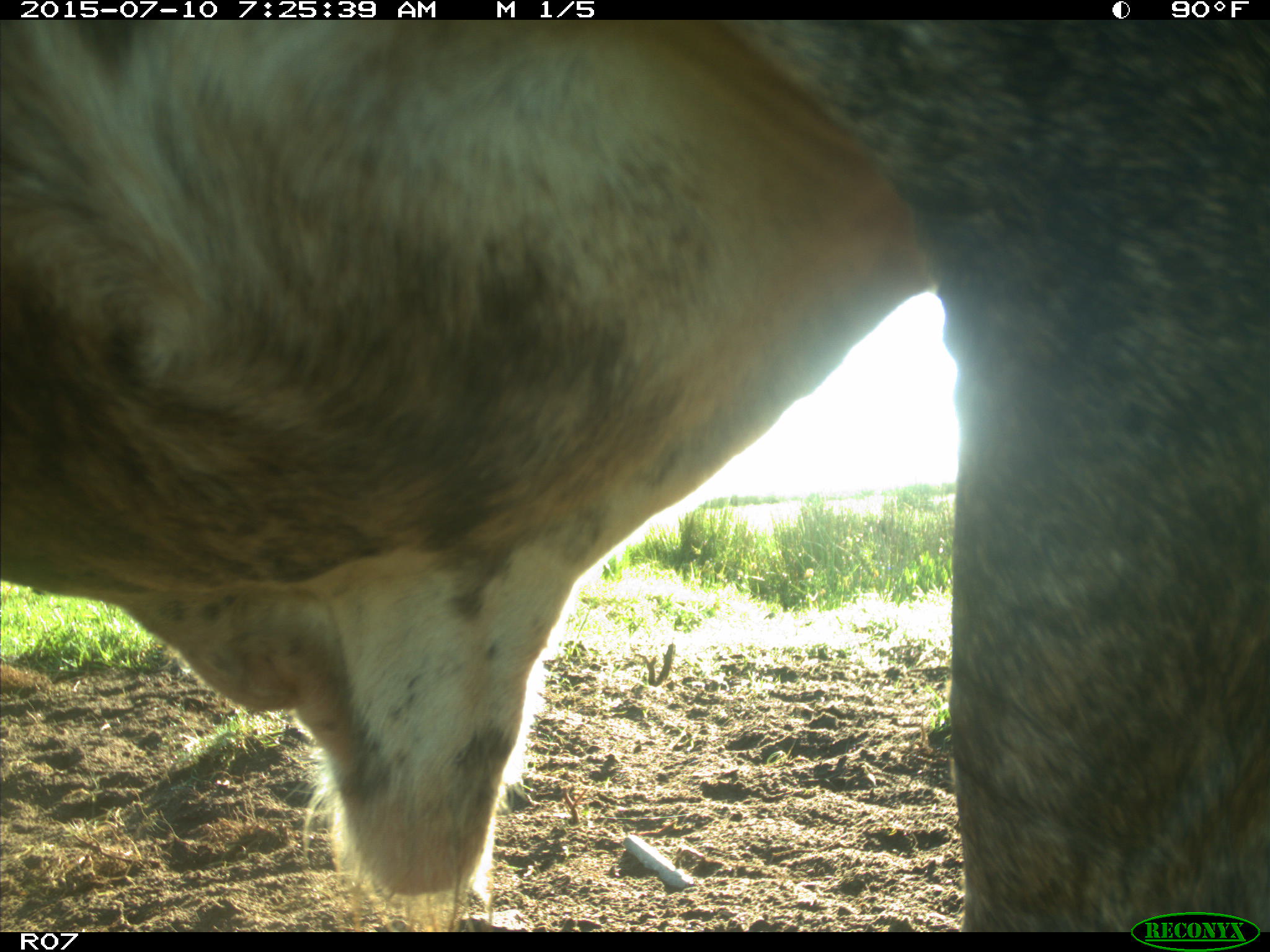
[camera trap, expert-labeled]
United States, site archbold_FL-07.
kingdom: Animalia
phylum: Chordata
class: Mammalia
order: Artiodactyla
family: Bovidae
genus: Bos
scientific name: Bos taurus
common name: domestic cow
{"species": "Bos taurus (domestic cow)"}